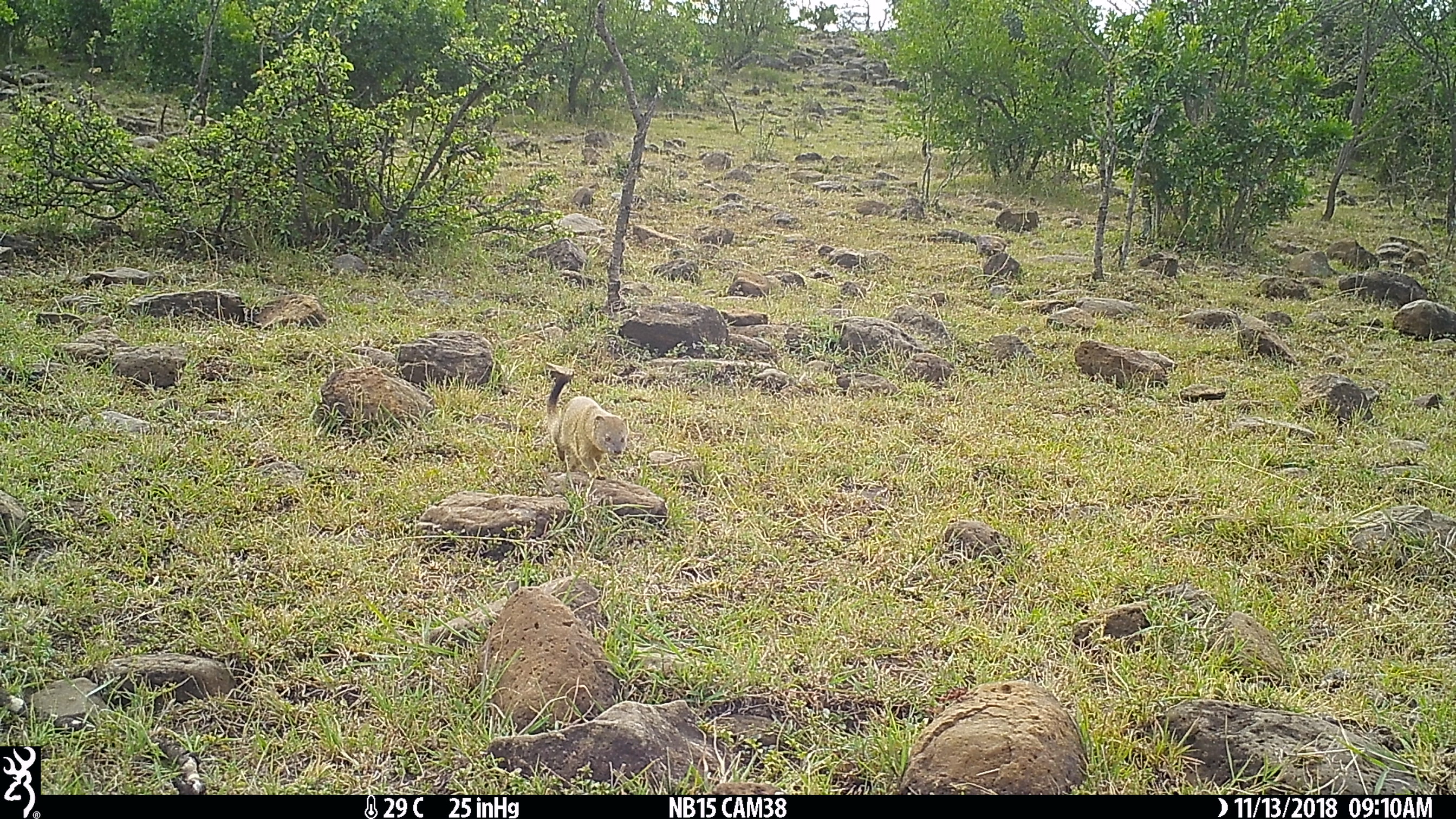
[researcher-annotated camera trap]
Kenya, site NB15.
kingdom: Animalia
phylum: Chordata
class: Mammalia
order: Carnivora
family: Herpestidae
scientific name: Herpestidae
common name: mongoose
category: mongoose other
Mongoose other (mongoose) (Herpestidae).